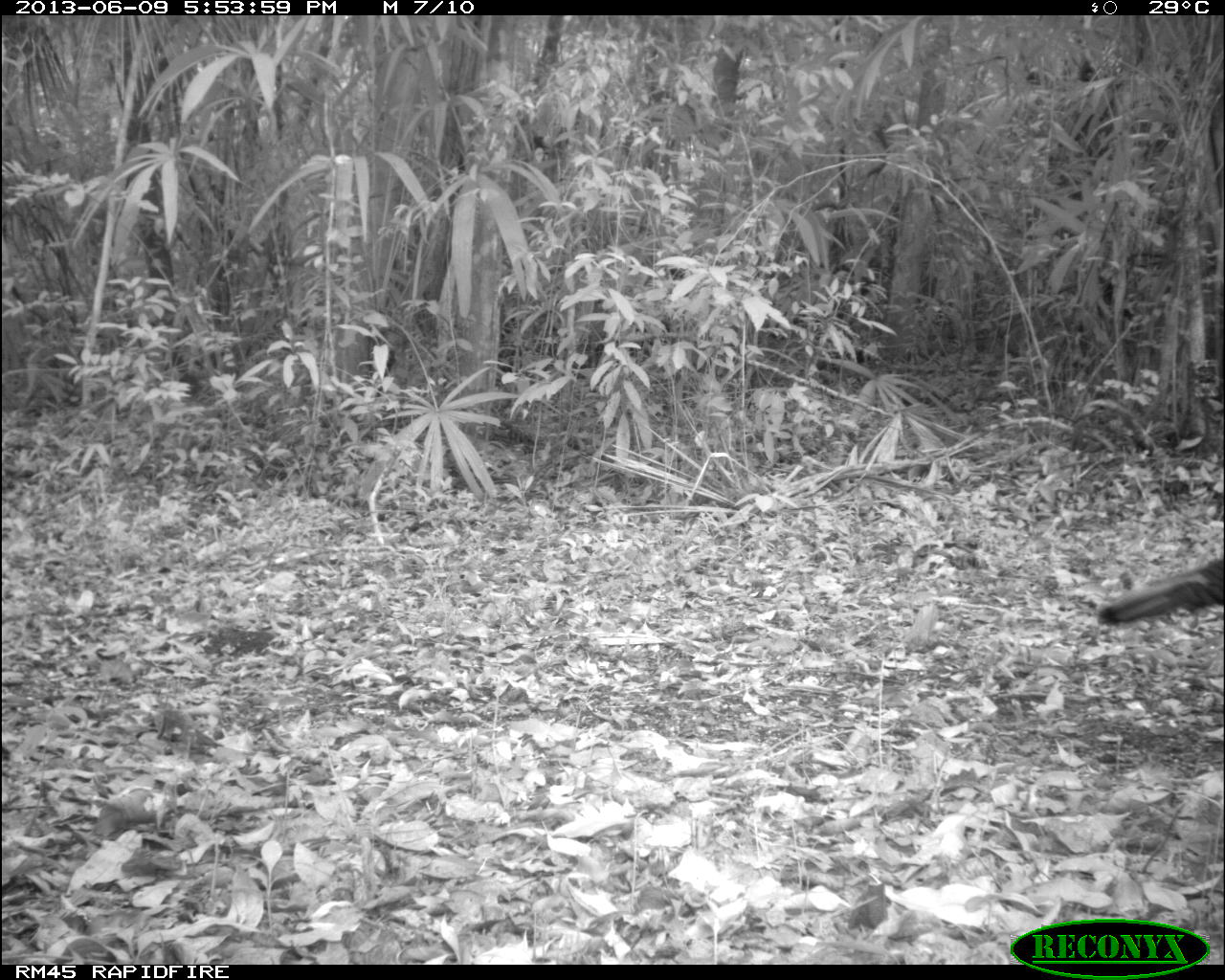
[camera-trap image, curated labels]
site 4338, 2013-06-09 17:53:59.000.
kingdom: Animalia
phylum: Chordata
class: Aves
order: Galliformes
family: Phasianidae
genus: Meleagris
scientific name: Meleagris ocellata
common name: ocellated turkey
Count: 1.